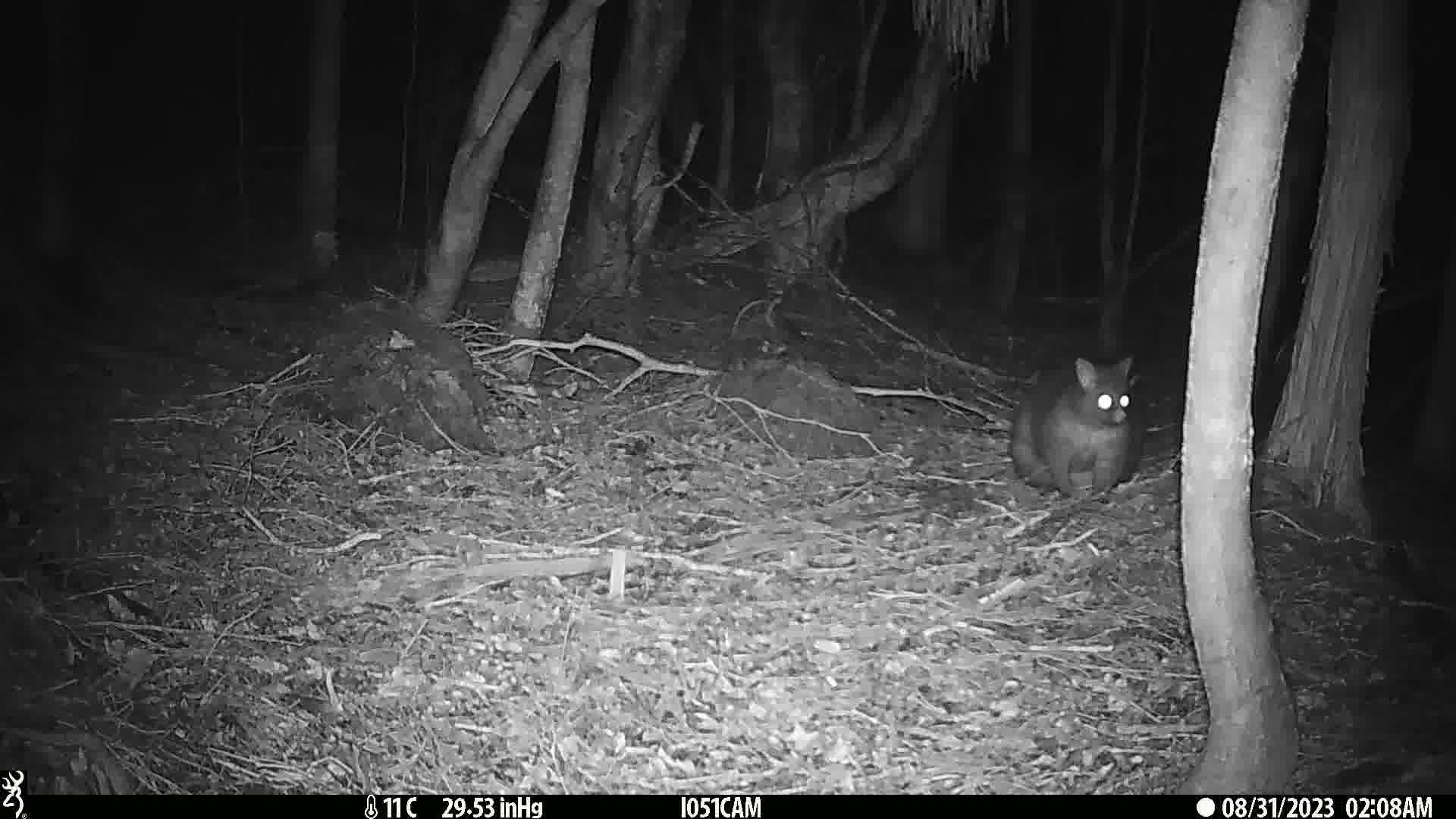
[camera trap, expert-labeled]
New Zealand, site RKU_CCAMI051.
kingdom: Animalia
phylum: Chordata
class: Mammalia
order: Diprotodontia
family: Phalangeridae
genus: Trichosurus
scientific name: Trichosurus vulpecula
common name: common brushtail possum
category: possum